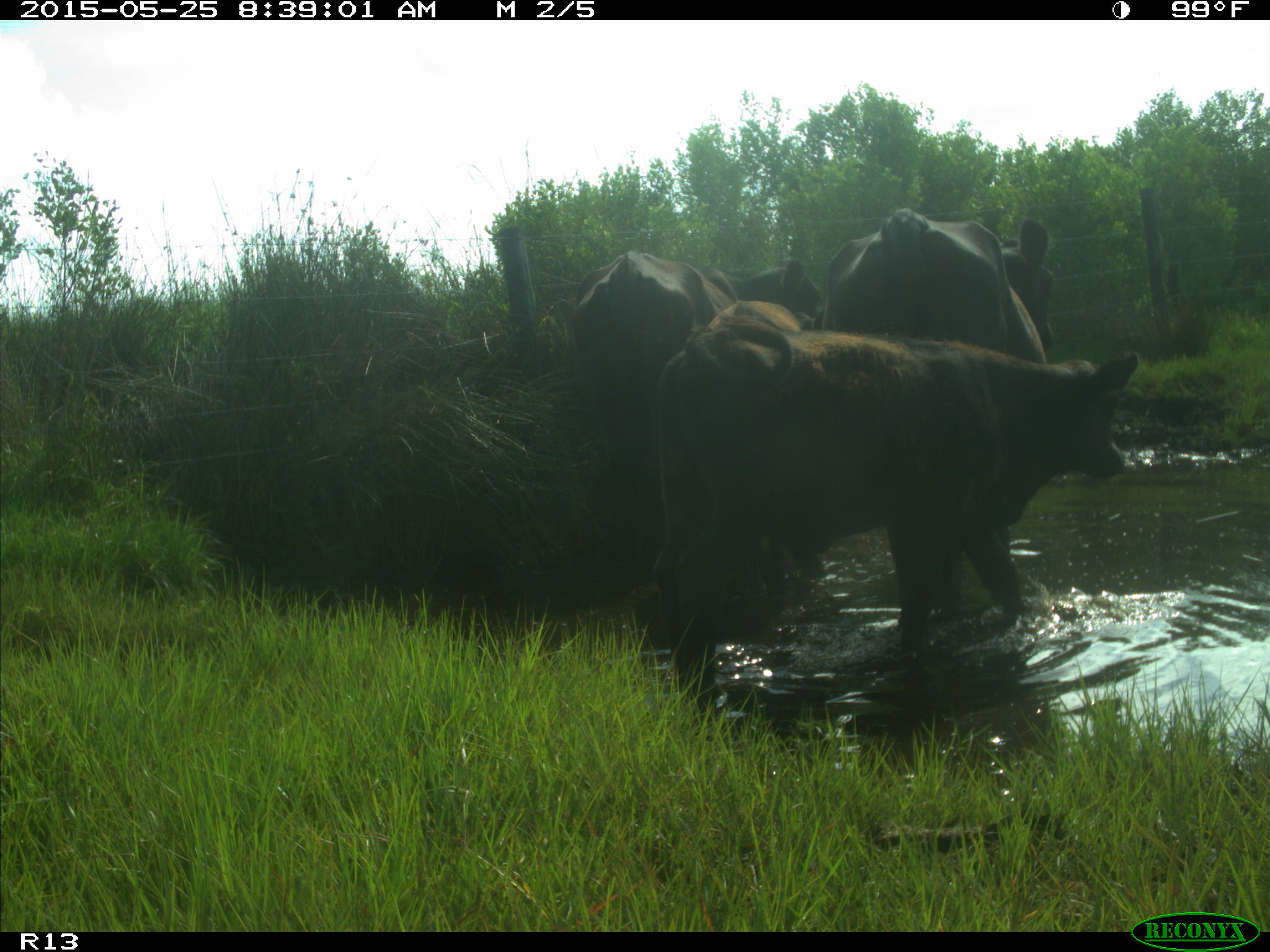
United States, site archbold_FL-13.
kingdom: Animalia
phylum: Chordata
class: Mammalia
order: Artiodactyla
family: Bovidae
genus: Bos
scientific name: Bos taurus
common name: domestic cow